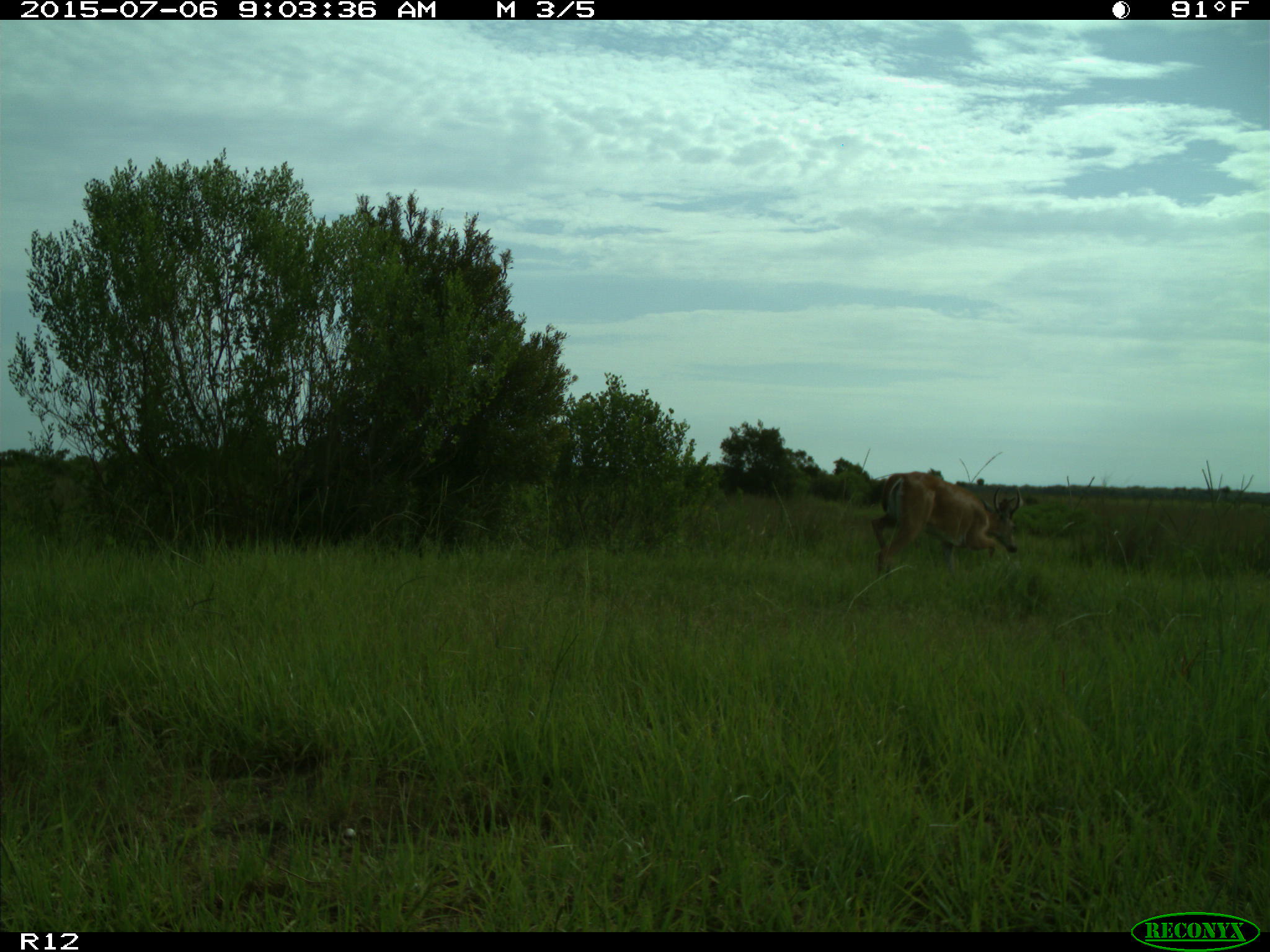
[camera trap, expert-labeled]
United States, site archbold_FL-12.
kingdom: Animalia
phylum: Chordata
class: Mammalia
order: Artiodactyla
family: Cervidae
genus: Odocoileus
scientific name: Odocoileus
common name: deer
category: unidentified deer